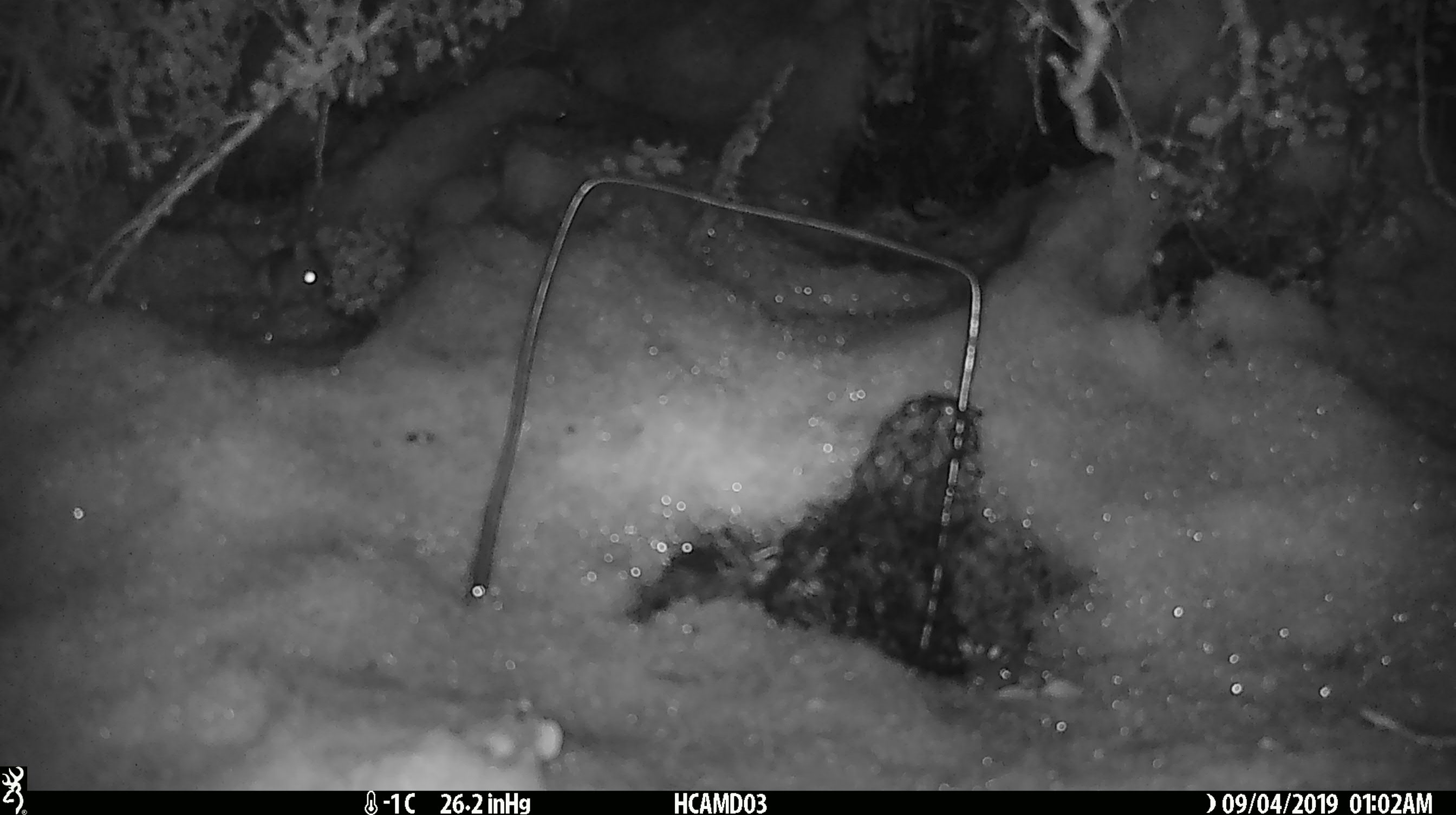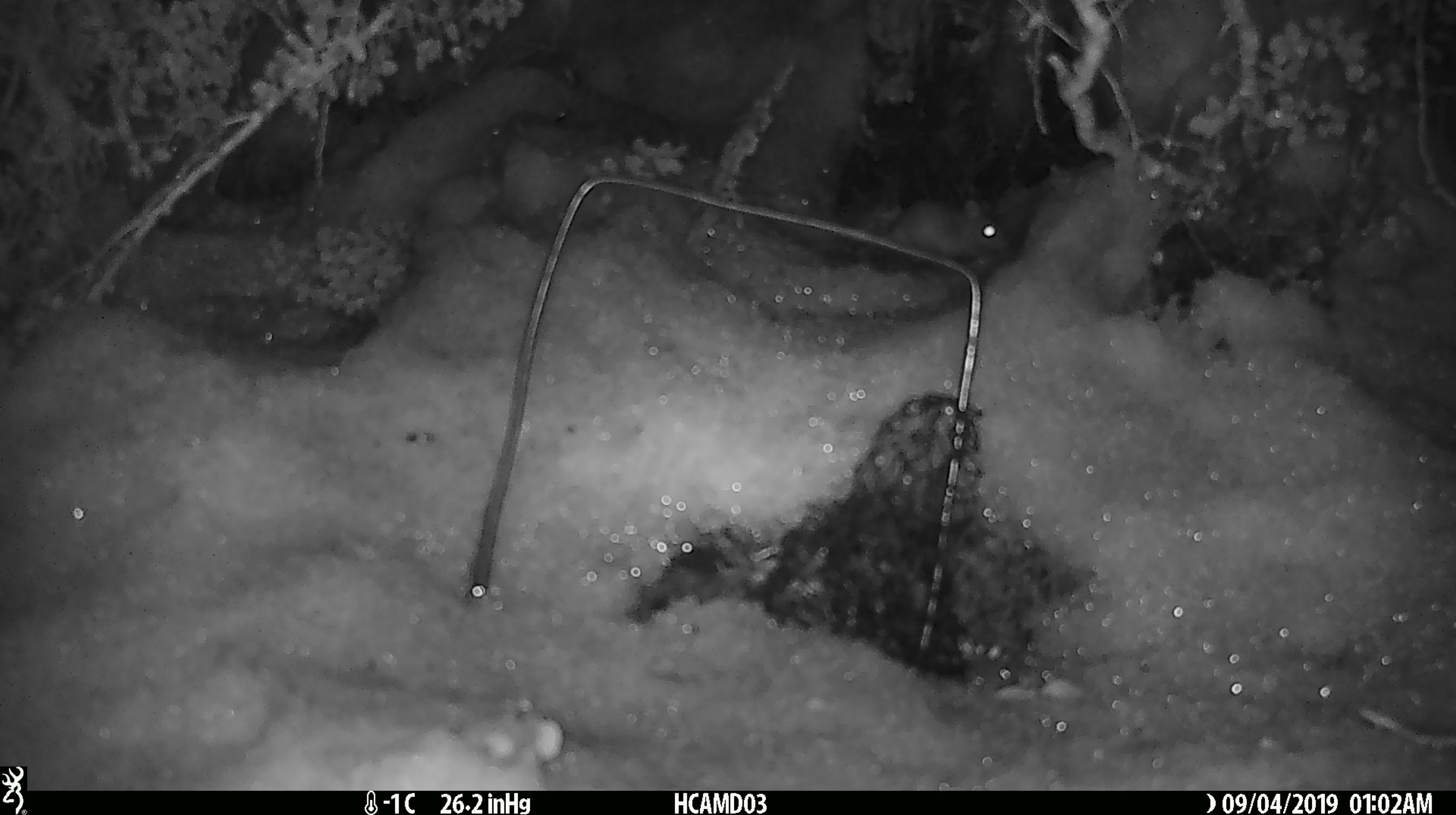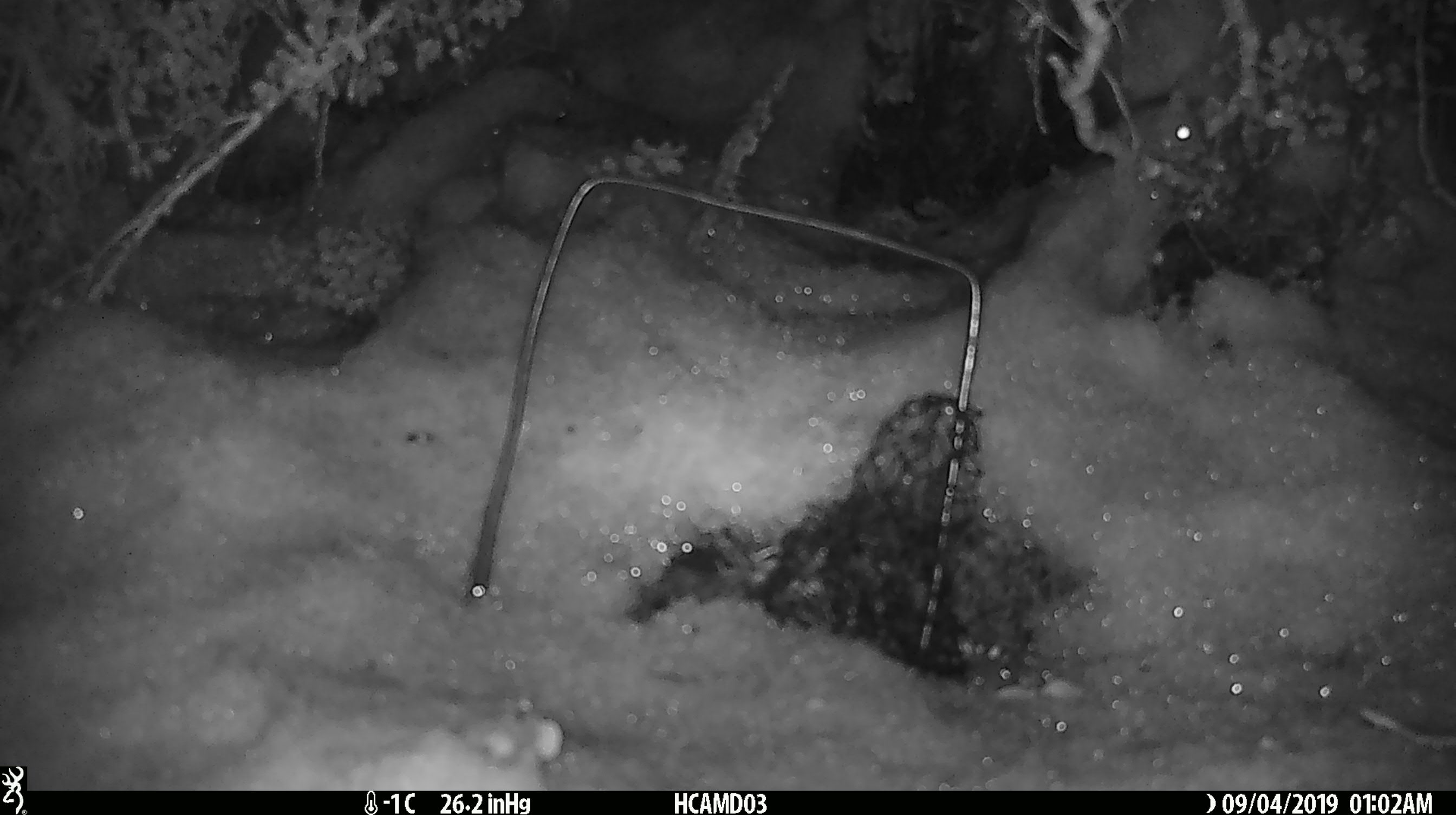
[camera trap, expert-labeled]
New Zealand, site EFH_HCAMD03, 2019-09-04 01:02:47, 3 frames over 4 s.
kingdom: Animalia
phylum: Chordata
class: Mammalia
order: Rodentia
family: Muridae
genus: Mus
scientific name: Mus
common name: mouse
Mouse (Mus).